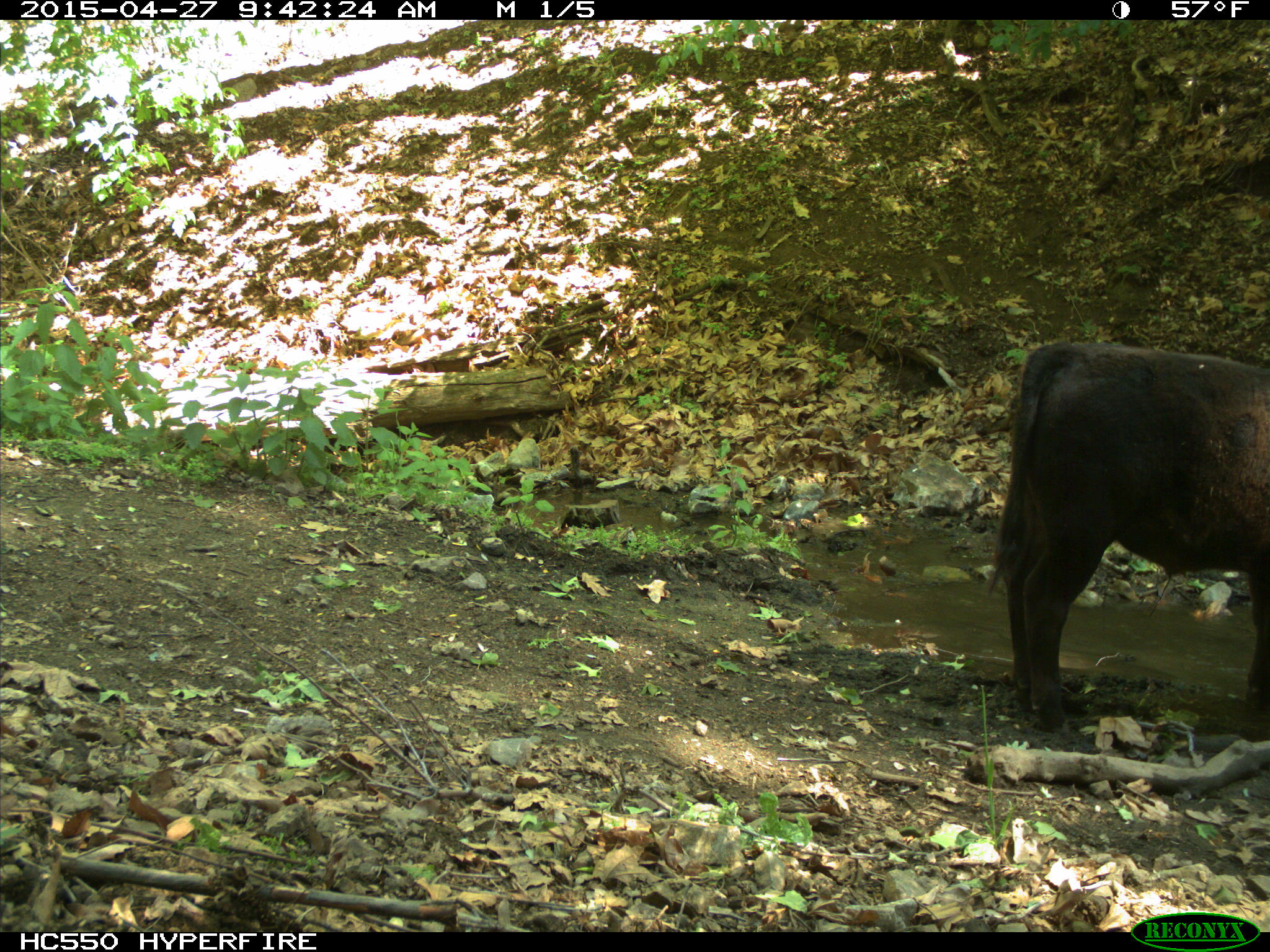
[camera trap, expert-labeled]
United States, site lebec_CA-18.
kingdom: Animalia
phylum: Chordata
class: Mammalia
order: Artiodactyla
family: Bovidae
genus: Bos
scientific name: Bos taurus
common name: domestic cow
Bos taurus (domestic cow).